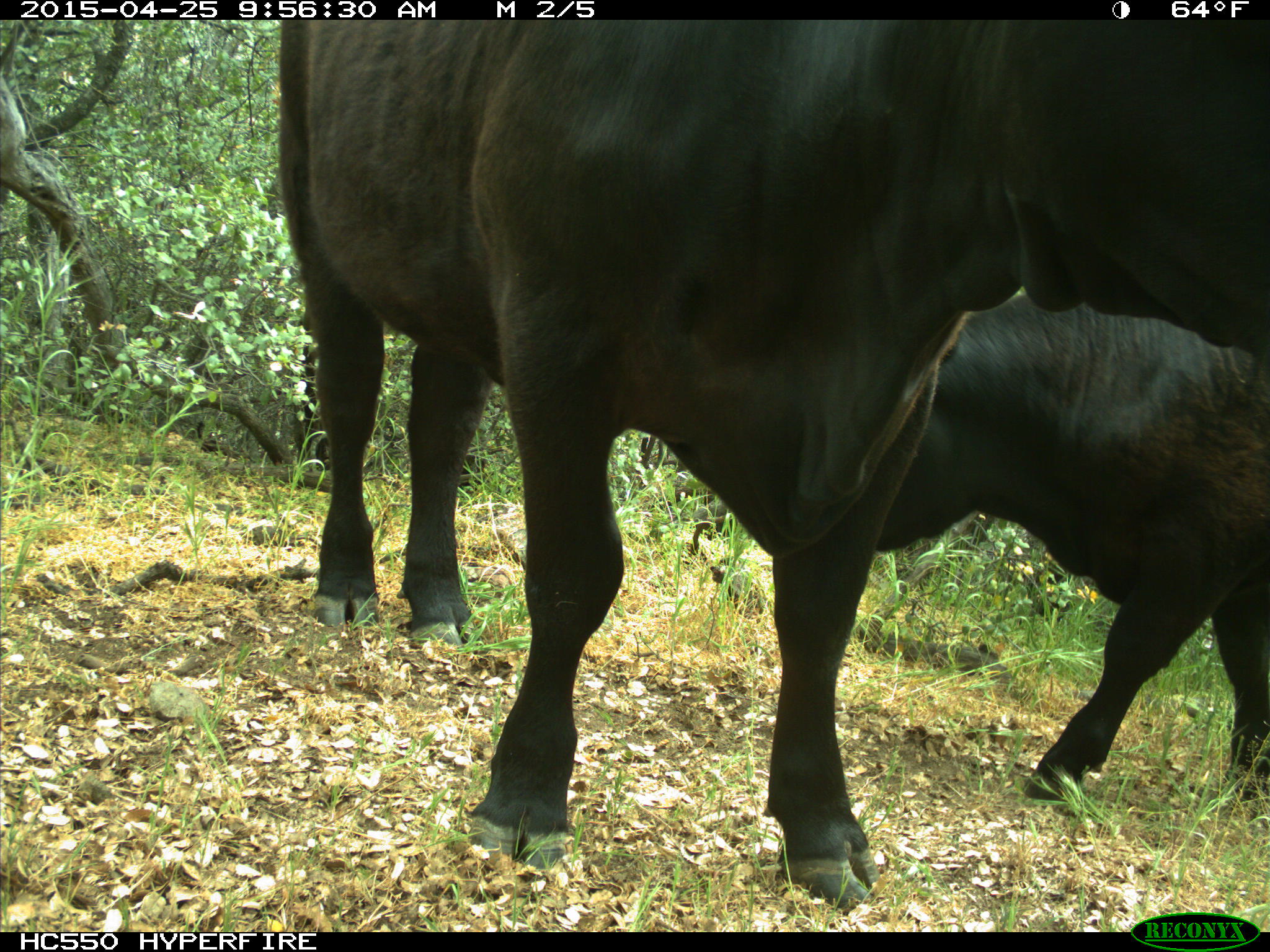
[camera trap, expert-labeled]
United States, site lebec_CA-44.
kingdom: Animalia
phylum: Chordata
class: Mammalia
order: Artiodactyla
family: Suidae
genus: Sus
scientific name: Sus scrofa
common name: wild boar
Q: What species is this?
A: Sus scrofa (wild boar).